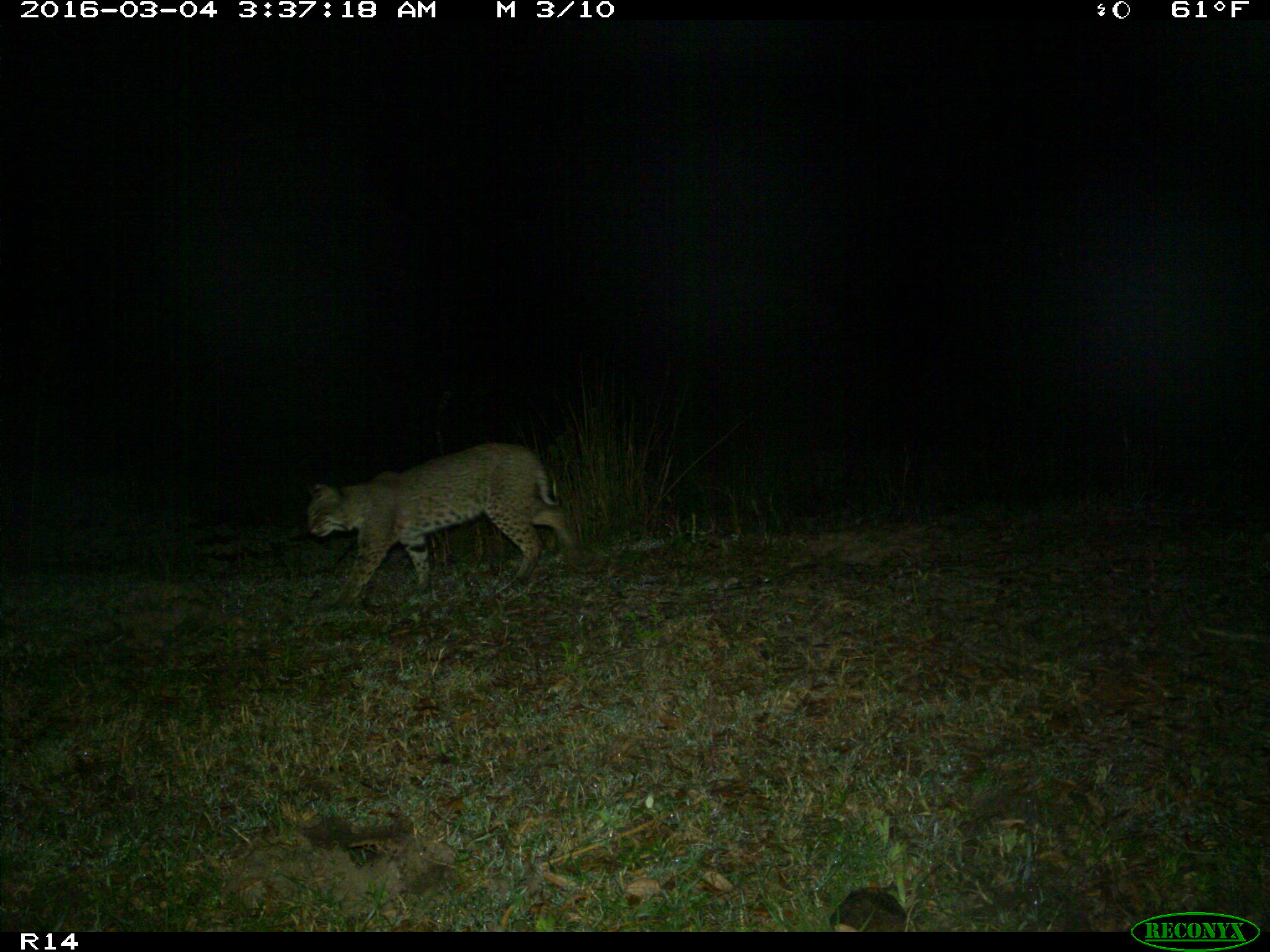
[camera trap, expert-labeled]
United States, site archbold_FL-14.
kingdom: Animalia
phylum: Chordata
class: Mammalia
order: Carnivora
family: Felidae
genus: Lynx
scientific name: Lynx rufus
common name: bobcat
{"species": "Lynx rufus (bobcat)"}